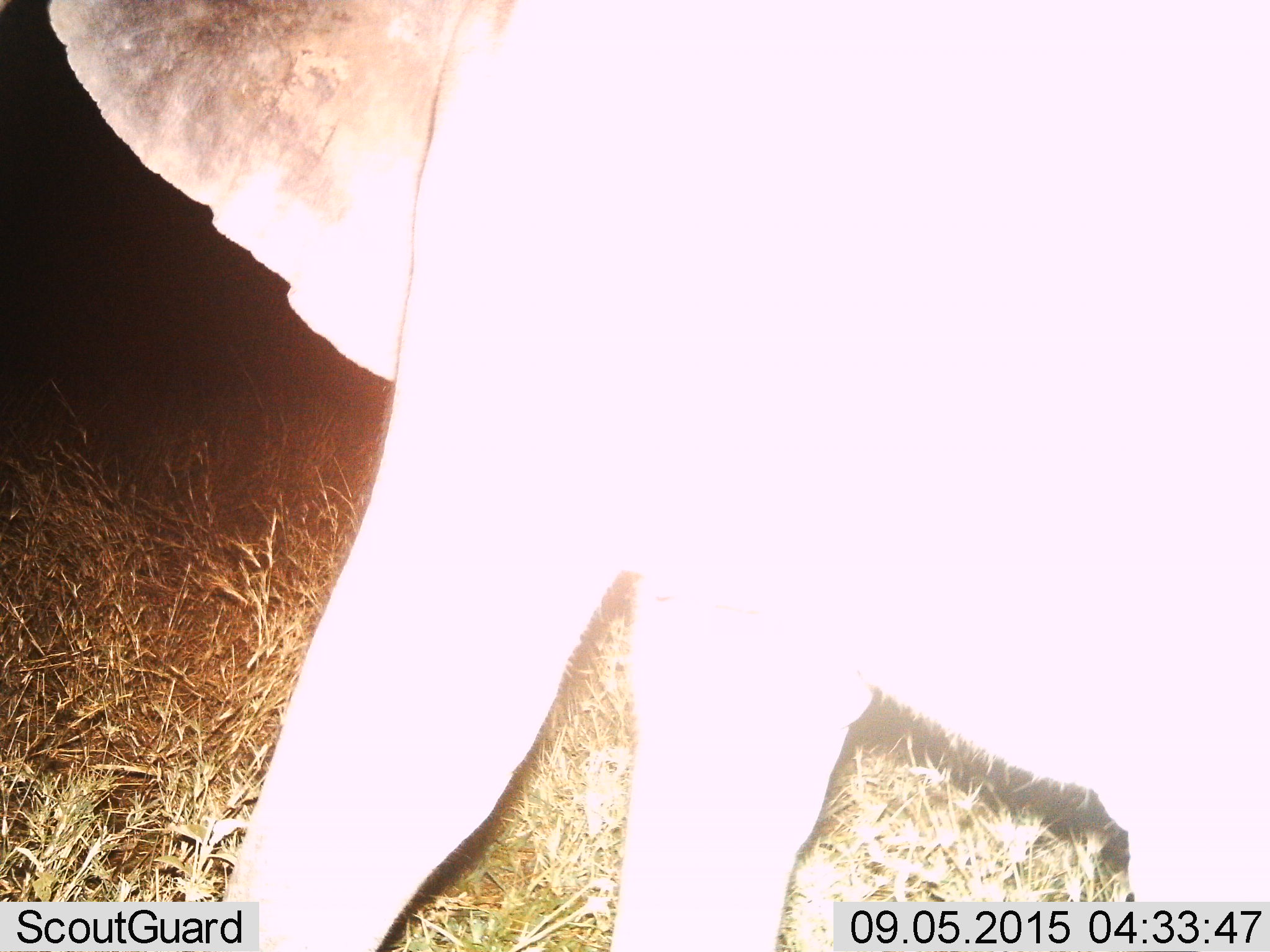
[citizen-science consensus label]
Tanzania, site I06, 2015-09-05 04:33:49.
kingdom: Animalia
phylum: Chordata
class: Mammalia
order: Proboscidea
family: Elephantidae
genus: Loxodonta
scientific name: Loxodonta africana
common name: african bush elephant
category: elephant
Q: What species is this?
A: Elephant (african bush elephant) (Loxodonta africana).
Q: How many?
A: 1.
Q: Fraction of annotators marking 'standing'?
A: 50%.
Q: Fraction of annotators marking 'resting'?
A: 0%.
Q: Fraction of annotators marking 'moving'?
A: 62%.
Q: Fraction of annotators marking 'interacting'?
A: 0%.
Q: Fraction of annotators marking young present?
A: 12%.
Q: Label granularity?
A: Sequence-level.